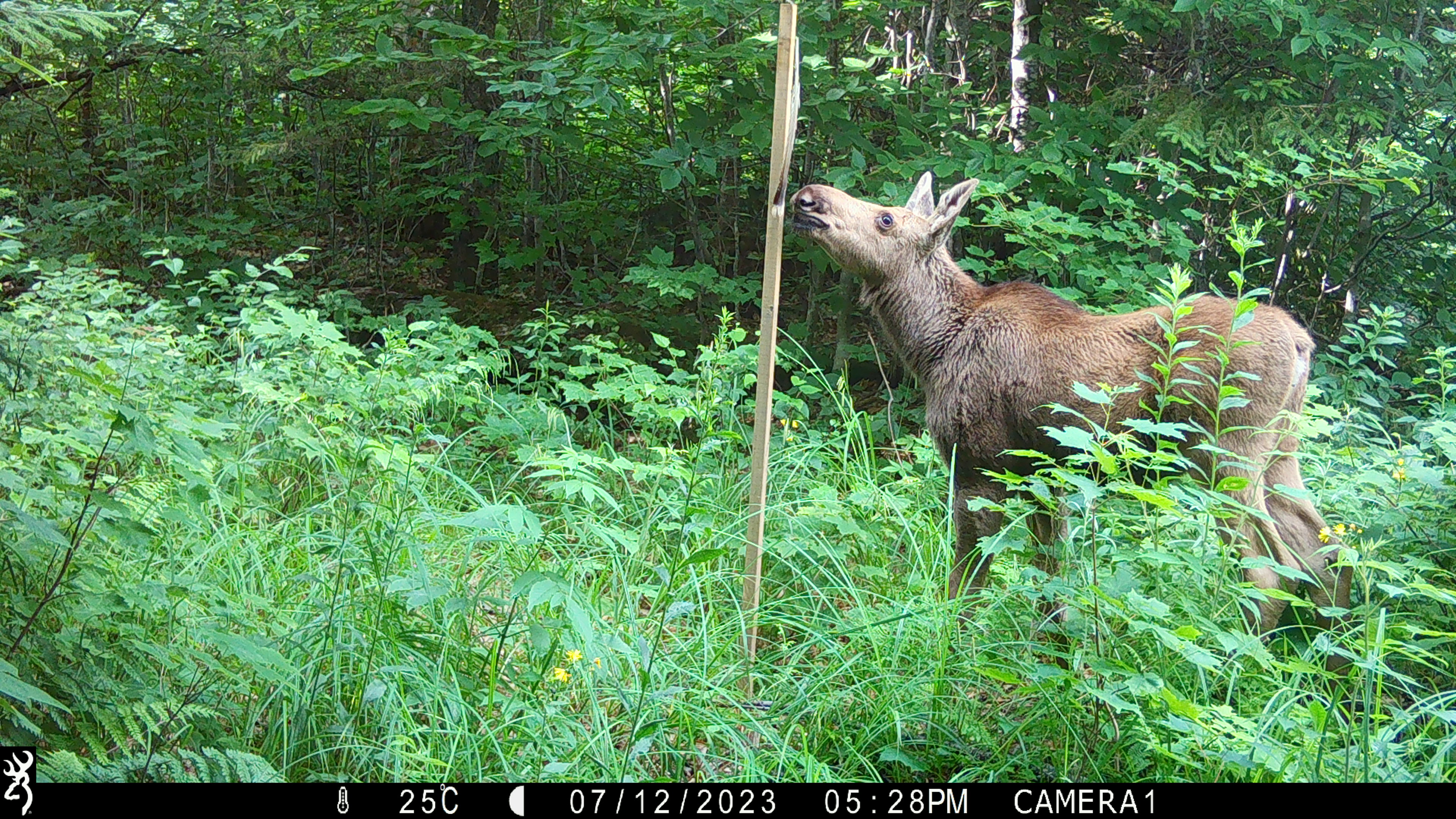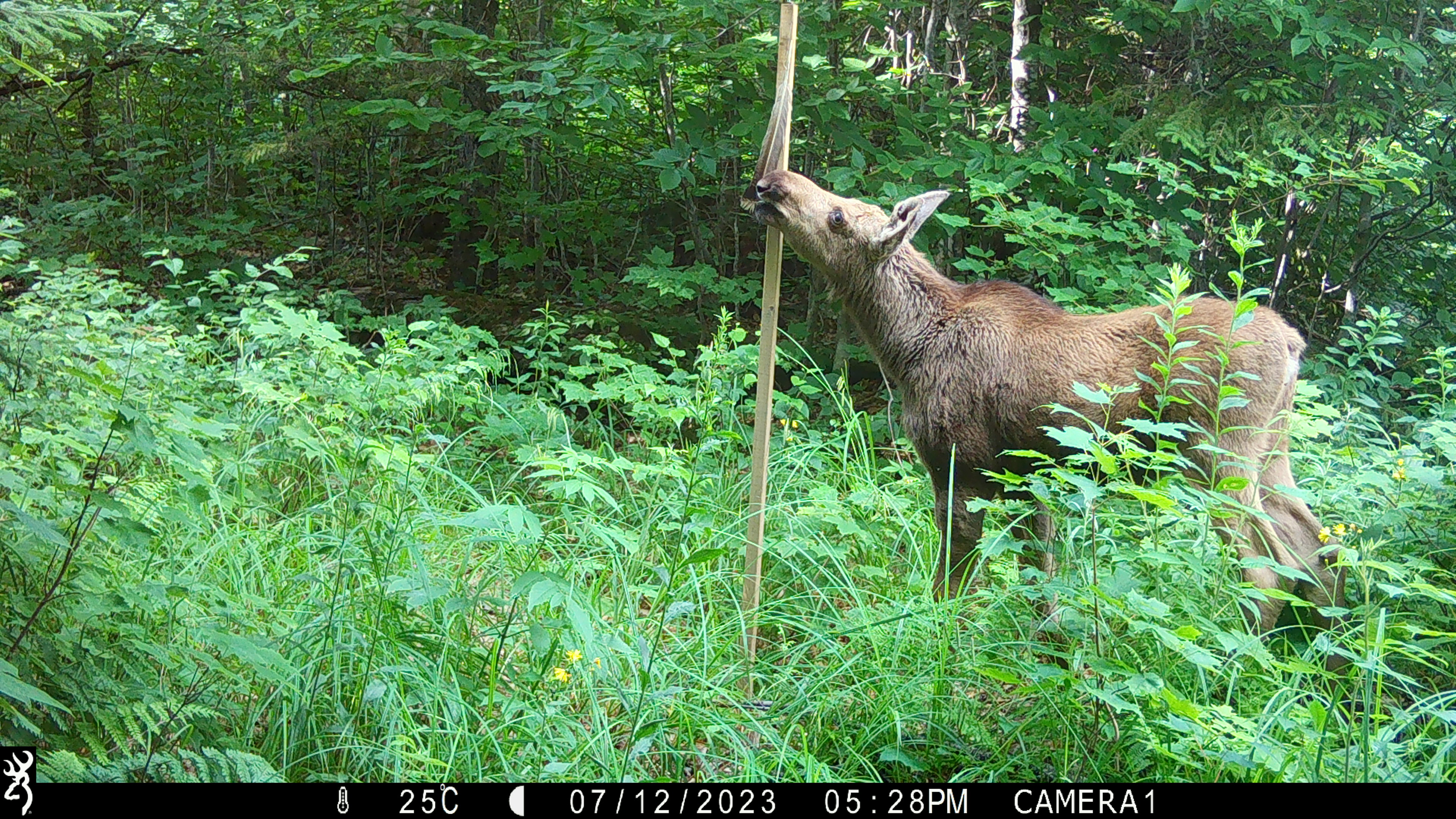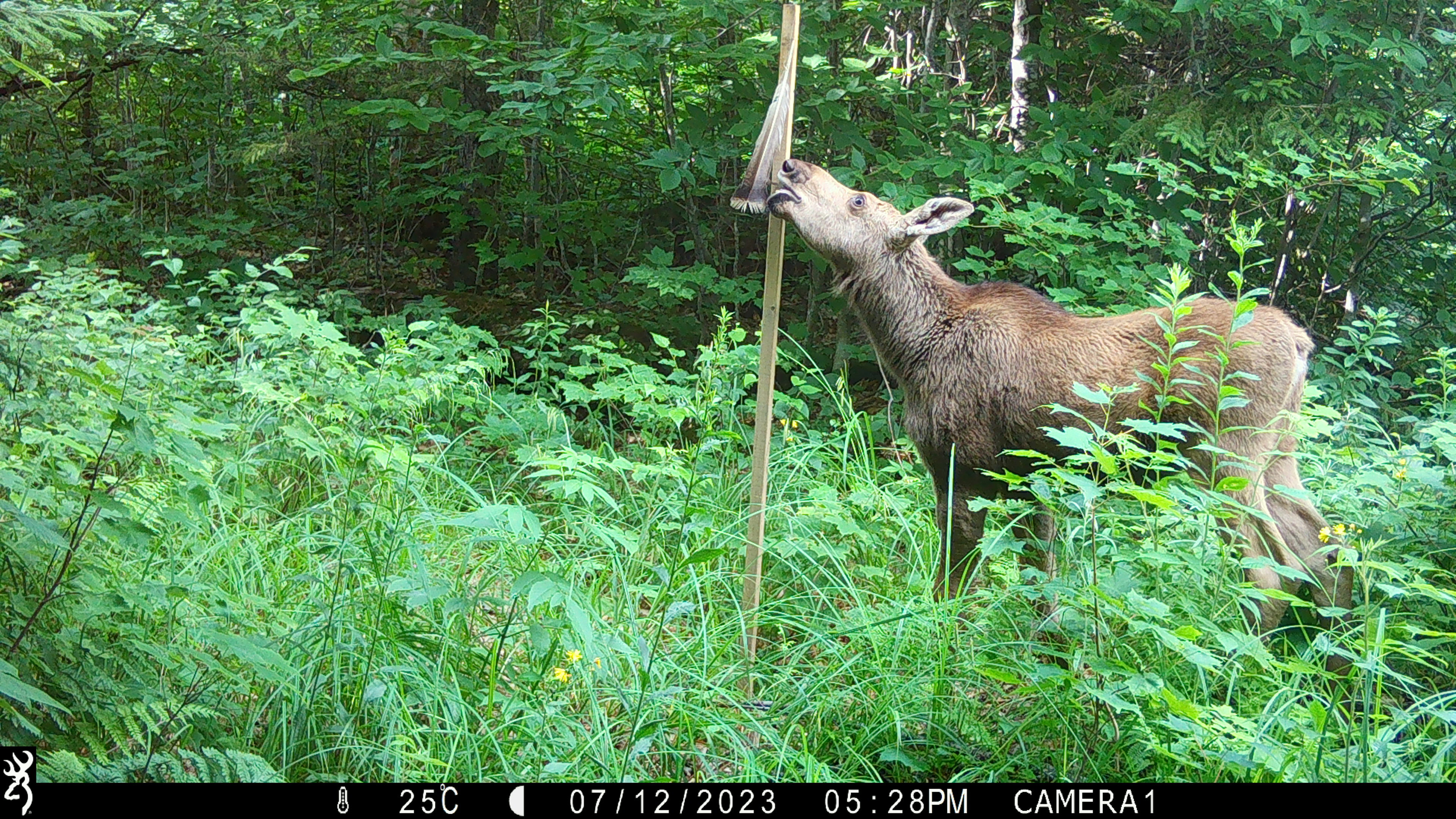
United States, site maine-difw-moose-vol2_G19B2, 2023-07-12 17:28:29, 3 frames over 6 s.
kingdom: Animalia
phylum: Chordata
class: Mammalia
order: Artiodactyla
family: Cervidae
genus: Alces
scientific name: Alces alces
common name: moose